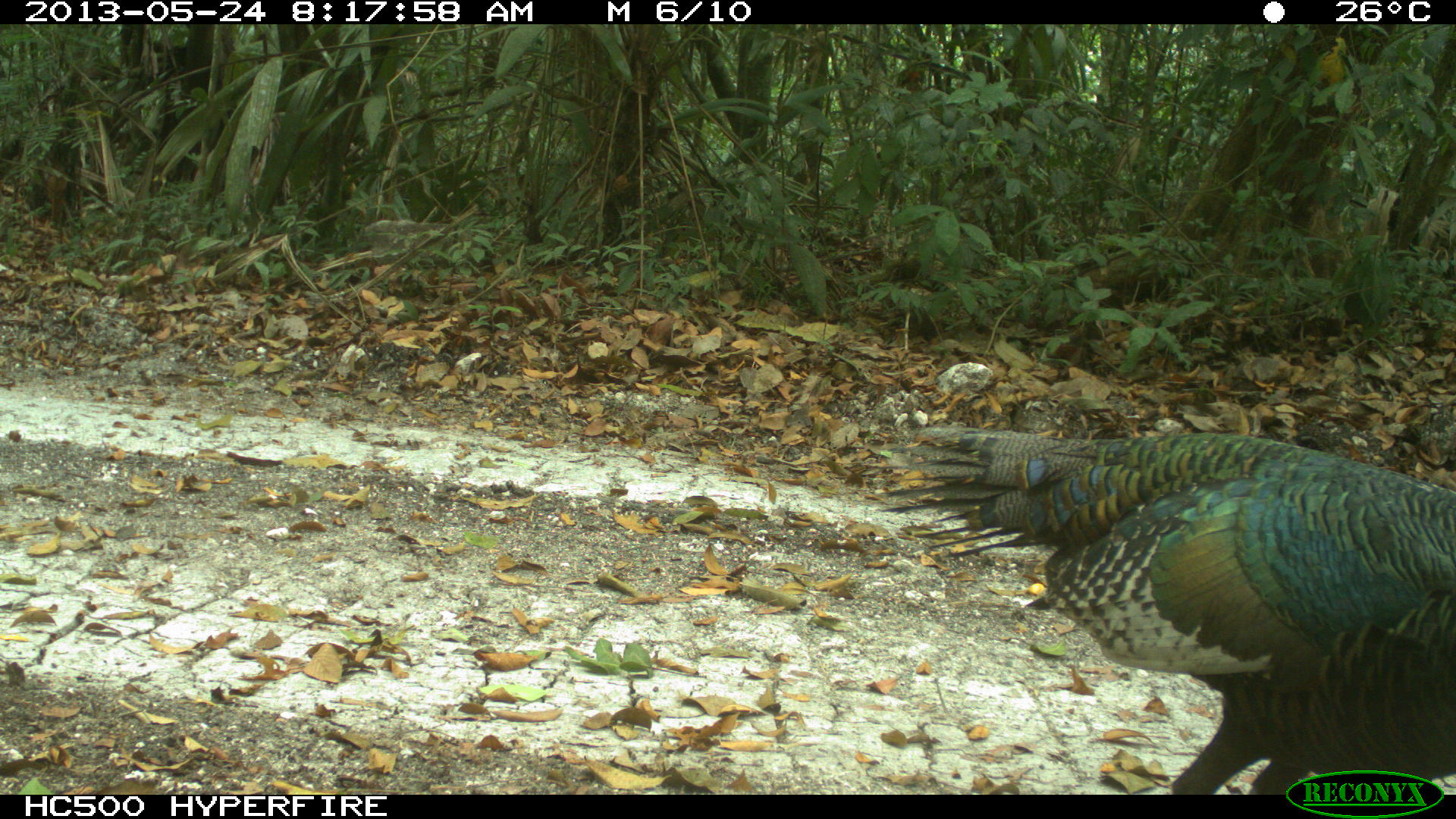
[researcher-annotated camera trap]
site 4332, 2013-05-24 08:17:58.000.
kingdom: Animalia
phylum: Chordata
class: Aves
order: Galliformes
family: Phasianidae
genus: Meleagris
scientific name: Meleagris ocellata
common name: ocellated turkey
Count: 3.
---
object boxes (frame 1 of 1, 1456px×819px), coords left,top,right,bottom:
meleagris ocellata: 873,422,1456,792